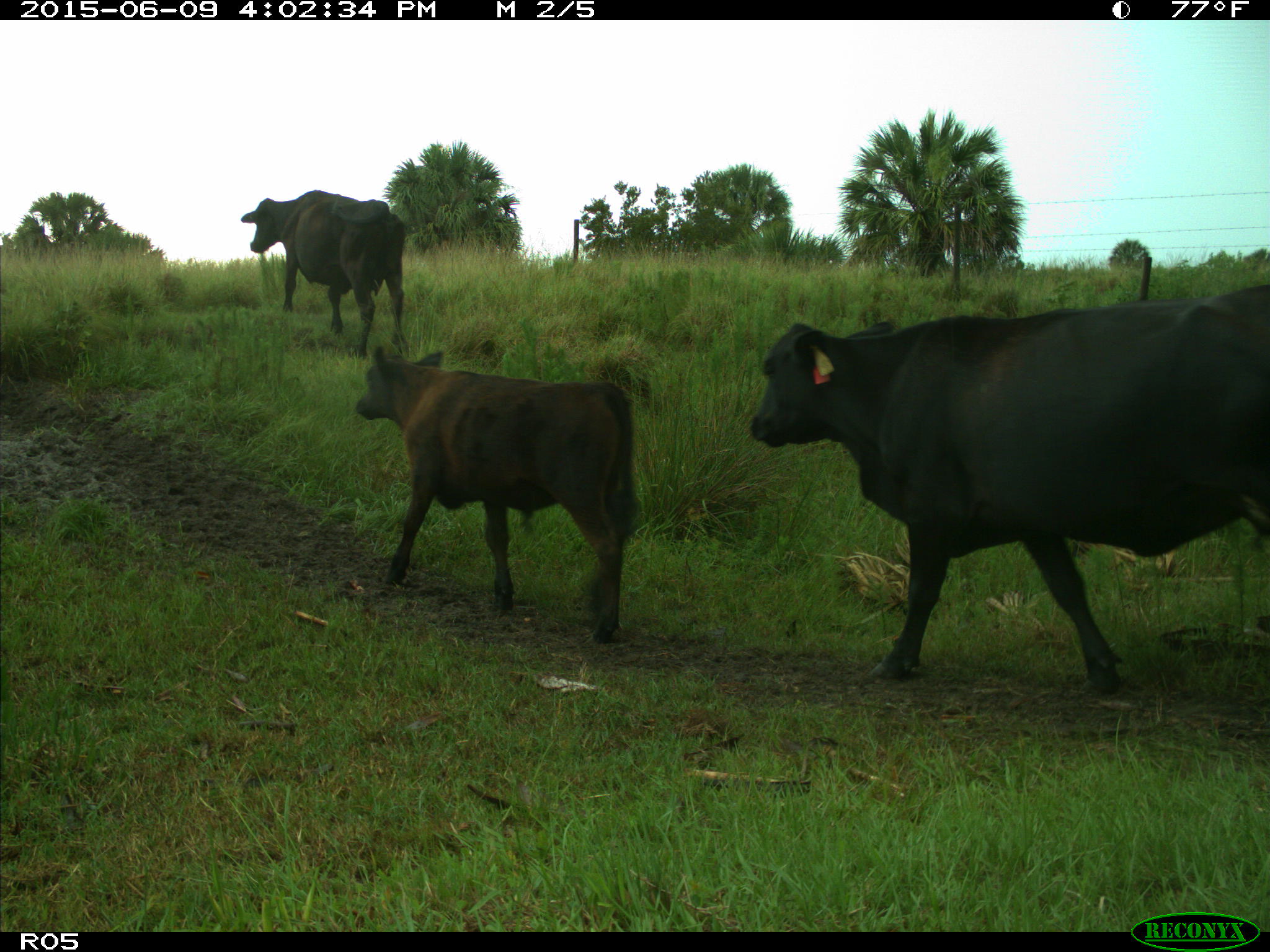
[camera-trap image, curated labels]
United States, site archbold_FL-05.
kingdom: Animalia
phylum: Chordata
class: Mammalia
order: Artiodactyla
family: Bovidae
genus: Bos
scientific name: Bos taurus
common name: domestic cow